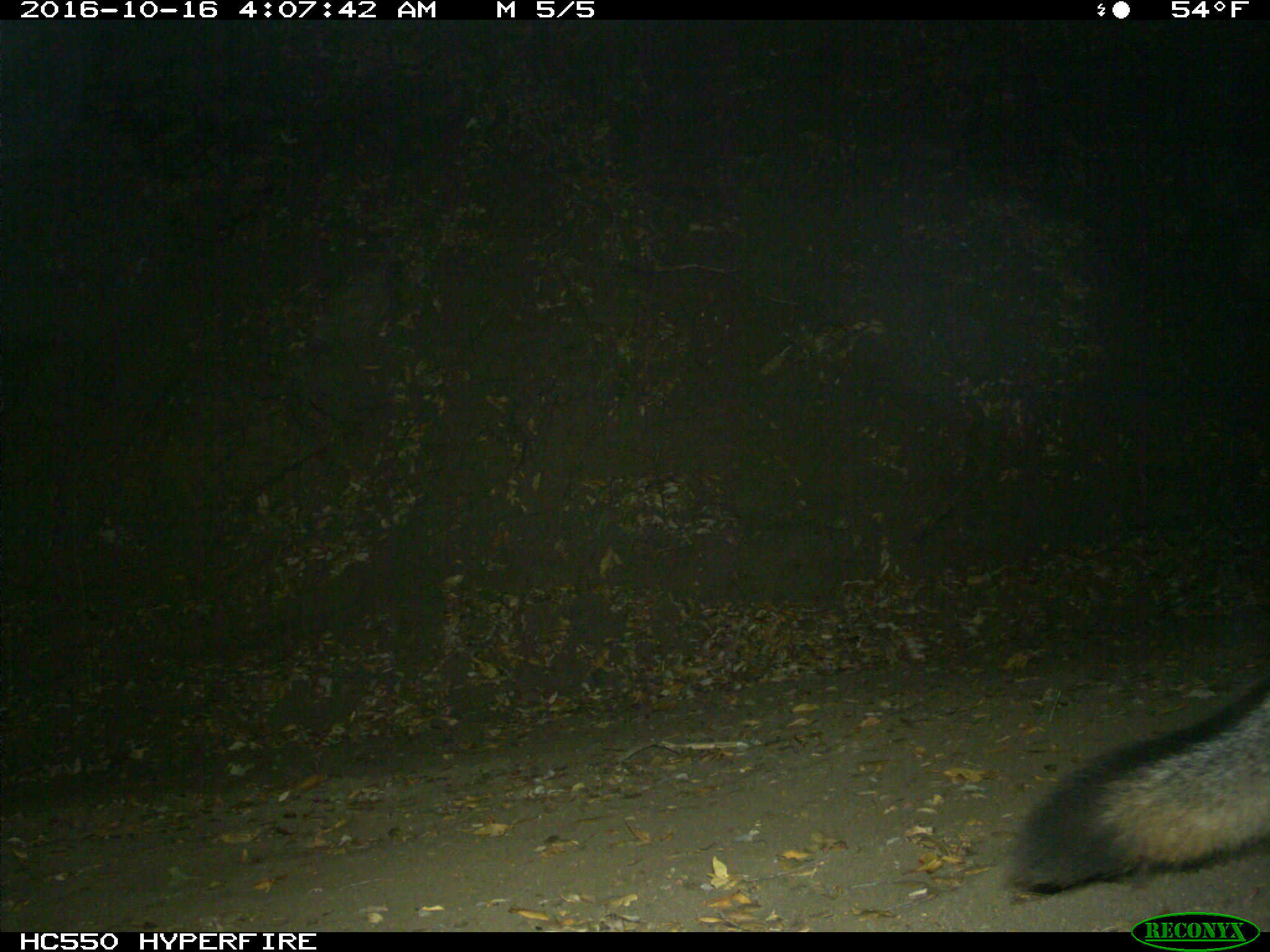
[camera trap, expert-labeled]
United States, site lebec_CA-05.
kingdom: Animalia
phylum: Chordata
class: Mammalia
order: Carnivora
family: Canidae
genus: Urocyon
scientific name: Urocyon cinereoargenteus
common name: gray fox